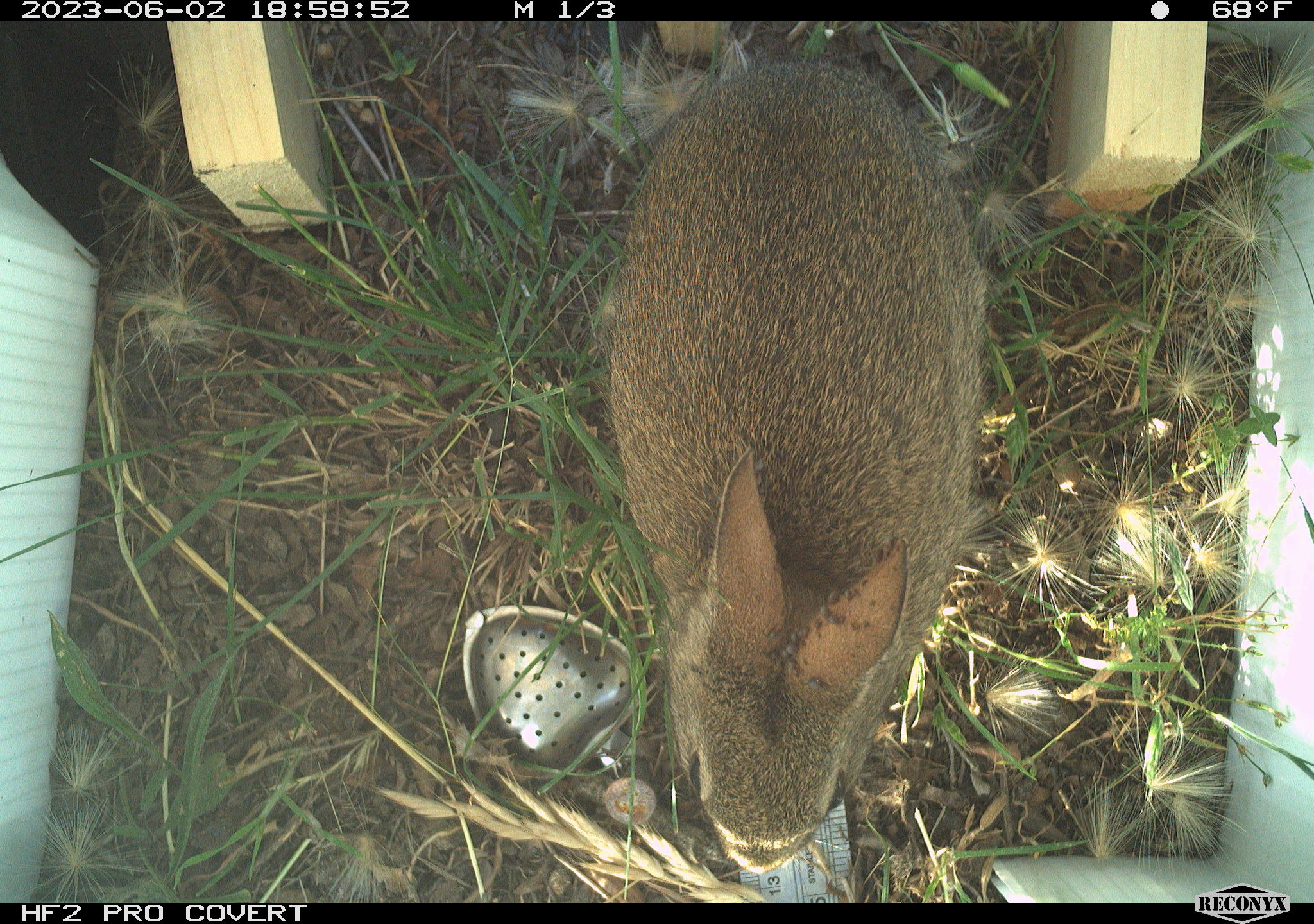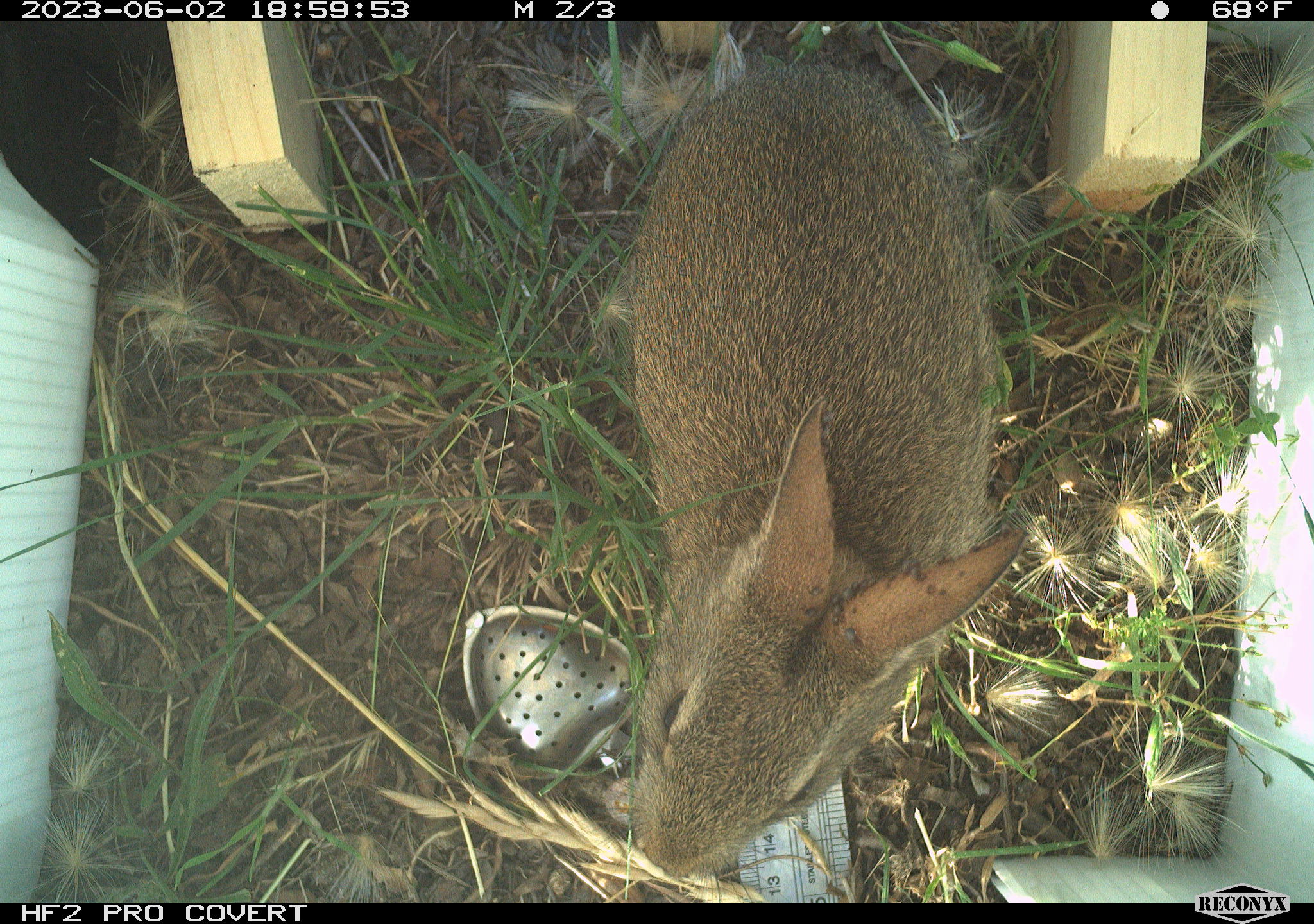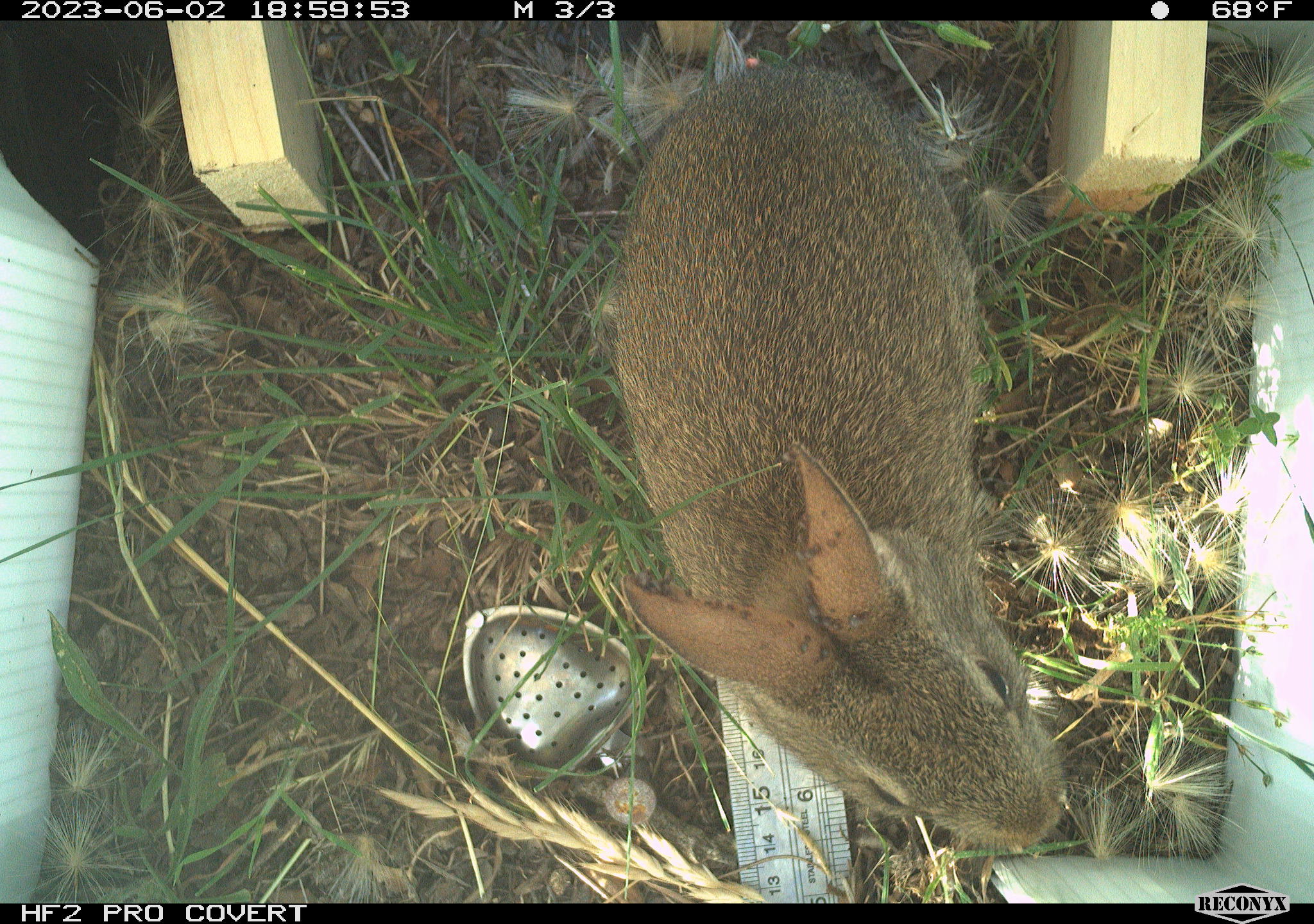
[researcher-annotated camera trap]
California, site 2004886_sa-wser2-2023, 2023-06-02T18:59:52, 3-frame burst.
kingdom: Animalia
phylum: Chordata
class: Mammalia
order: Lagomorpha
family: Leporidae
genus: Sylvilagus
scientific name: Sylvilagus bachmani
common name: brush rabbit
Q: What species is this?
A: Brush rabbit (Sylvilagus bachmani).